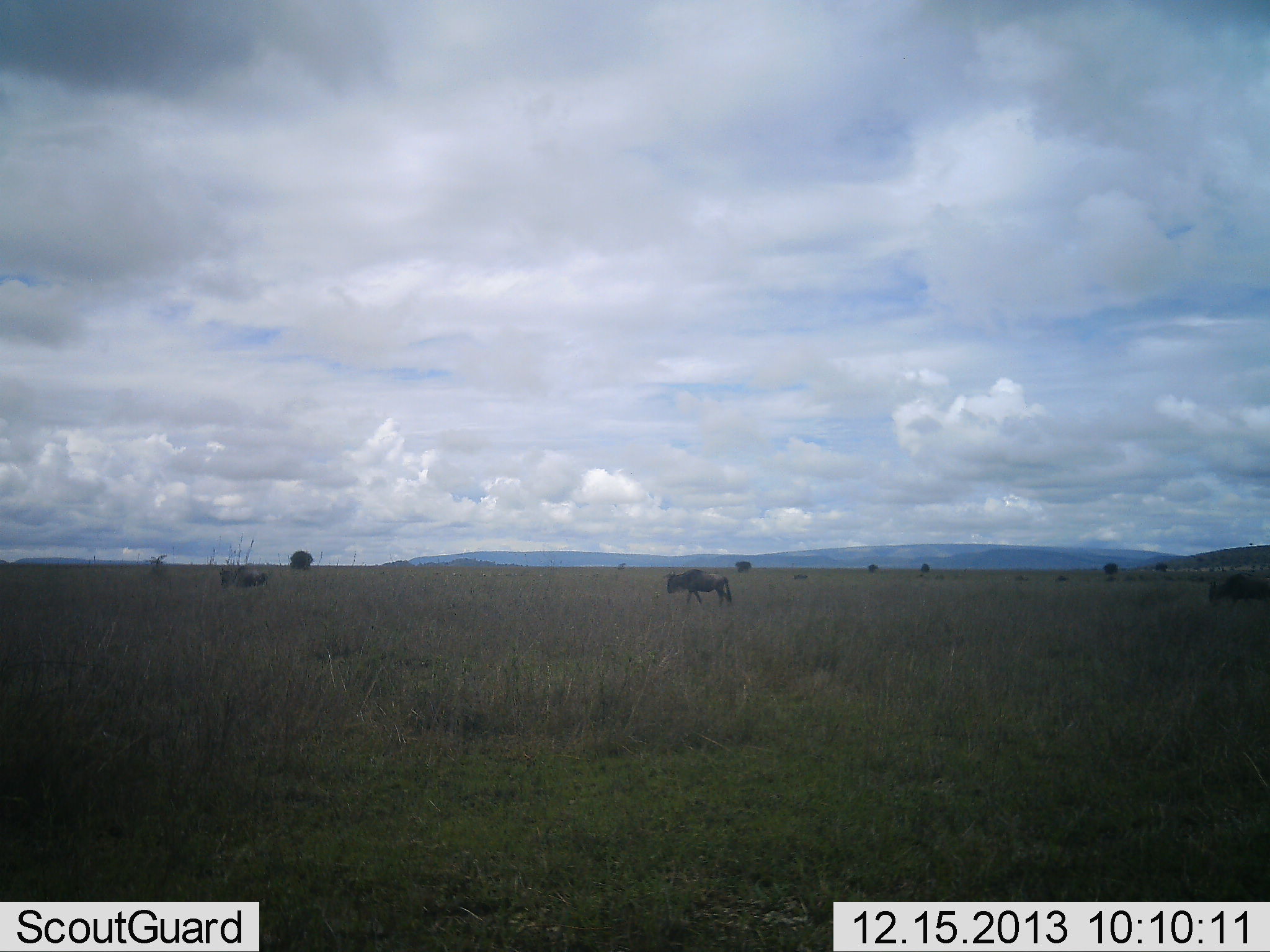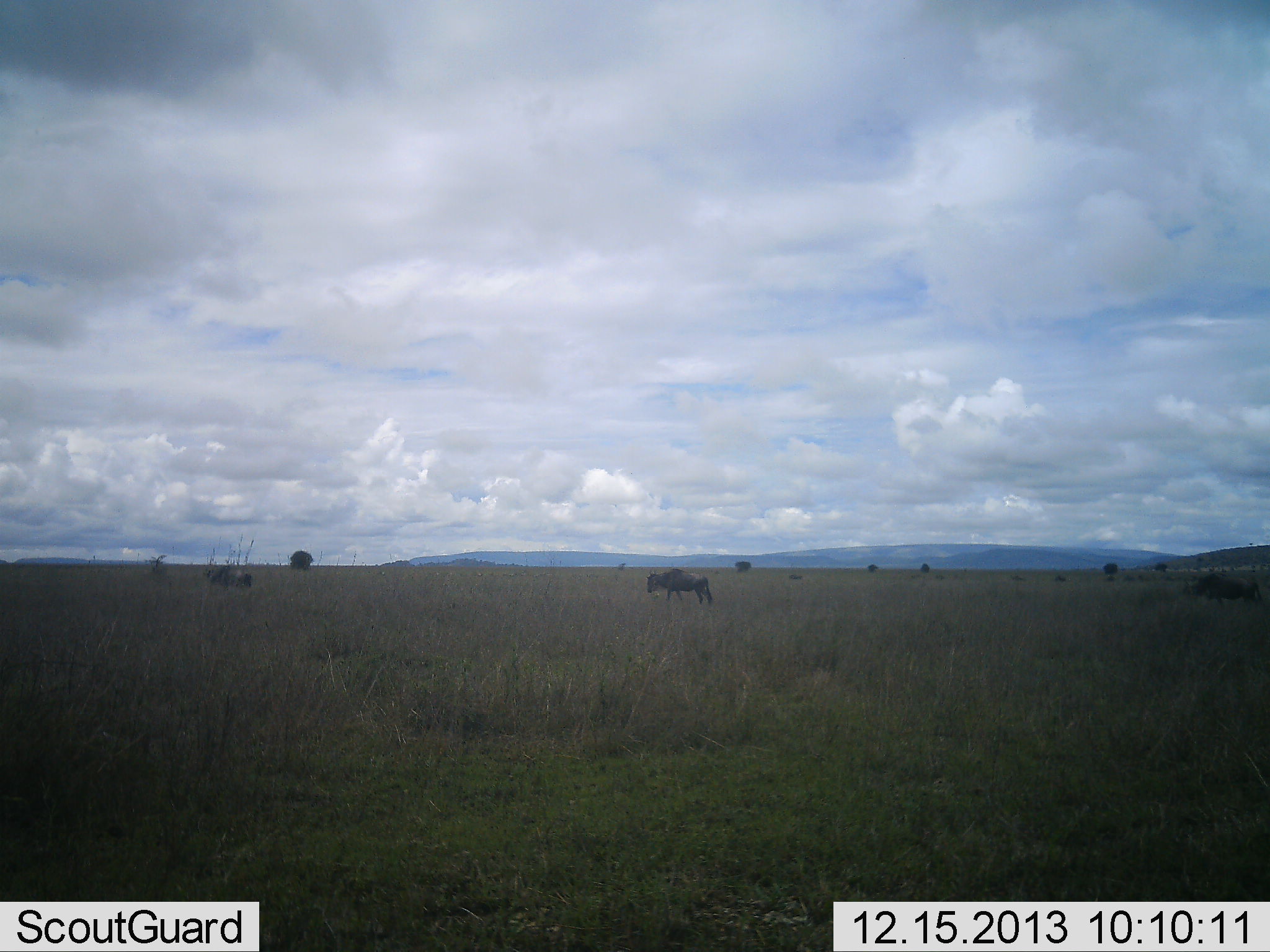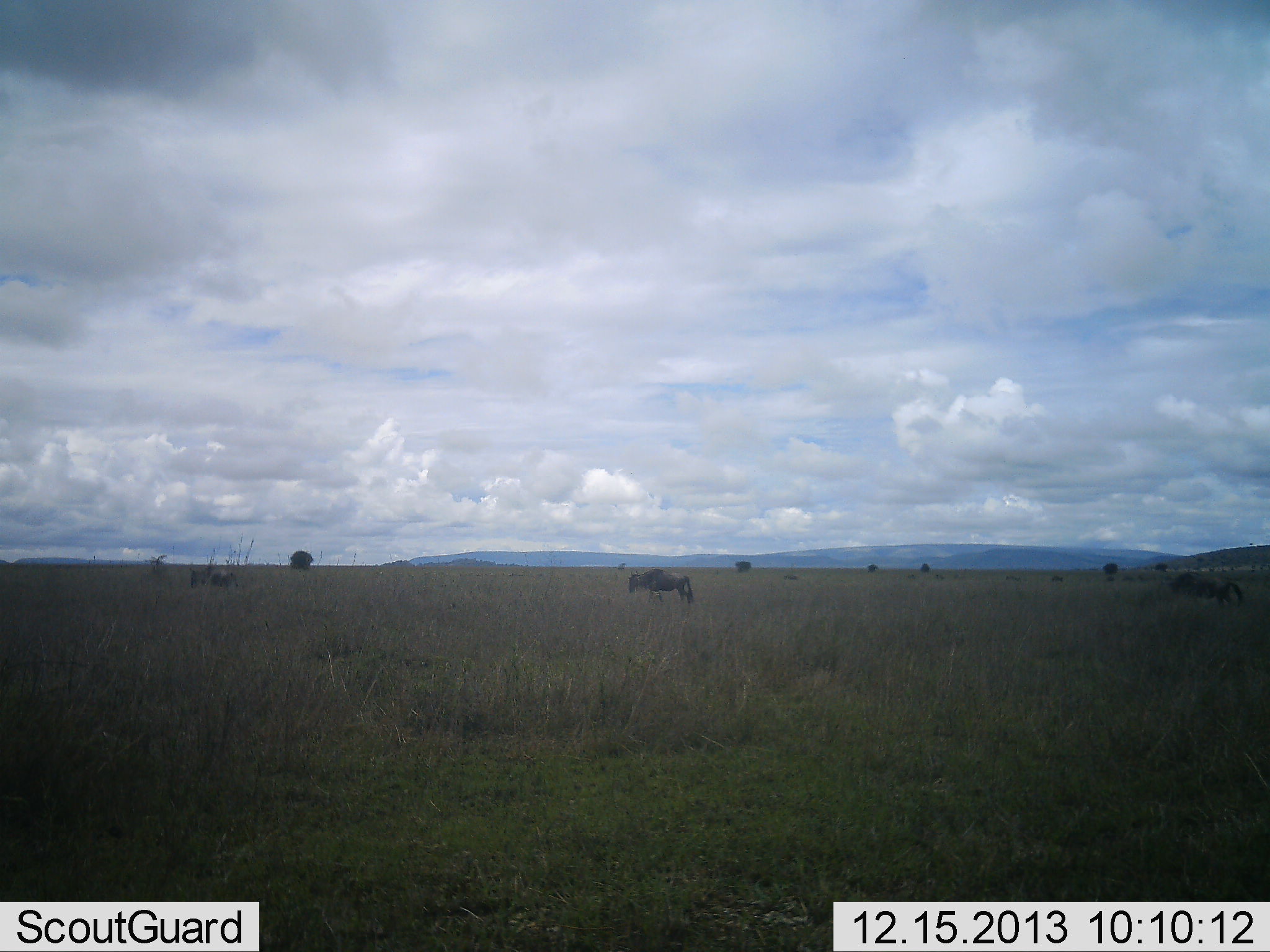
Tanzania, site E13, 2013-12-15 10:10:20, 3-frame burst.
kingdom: Animalia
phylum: Chordata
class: Mammalia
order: Artiodactyla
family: Bovidae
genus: Connochaetes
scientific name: Connochaetes taurinus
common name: blue wildebeest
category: wildebeest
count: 3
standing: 10%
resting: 0%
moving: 100%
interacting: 0%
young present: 0%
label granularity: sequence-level